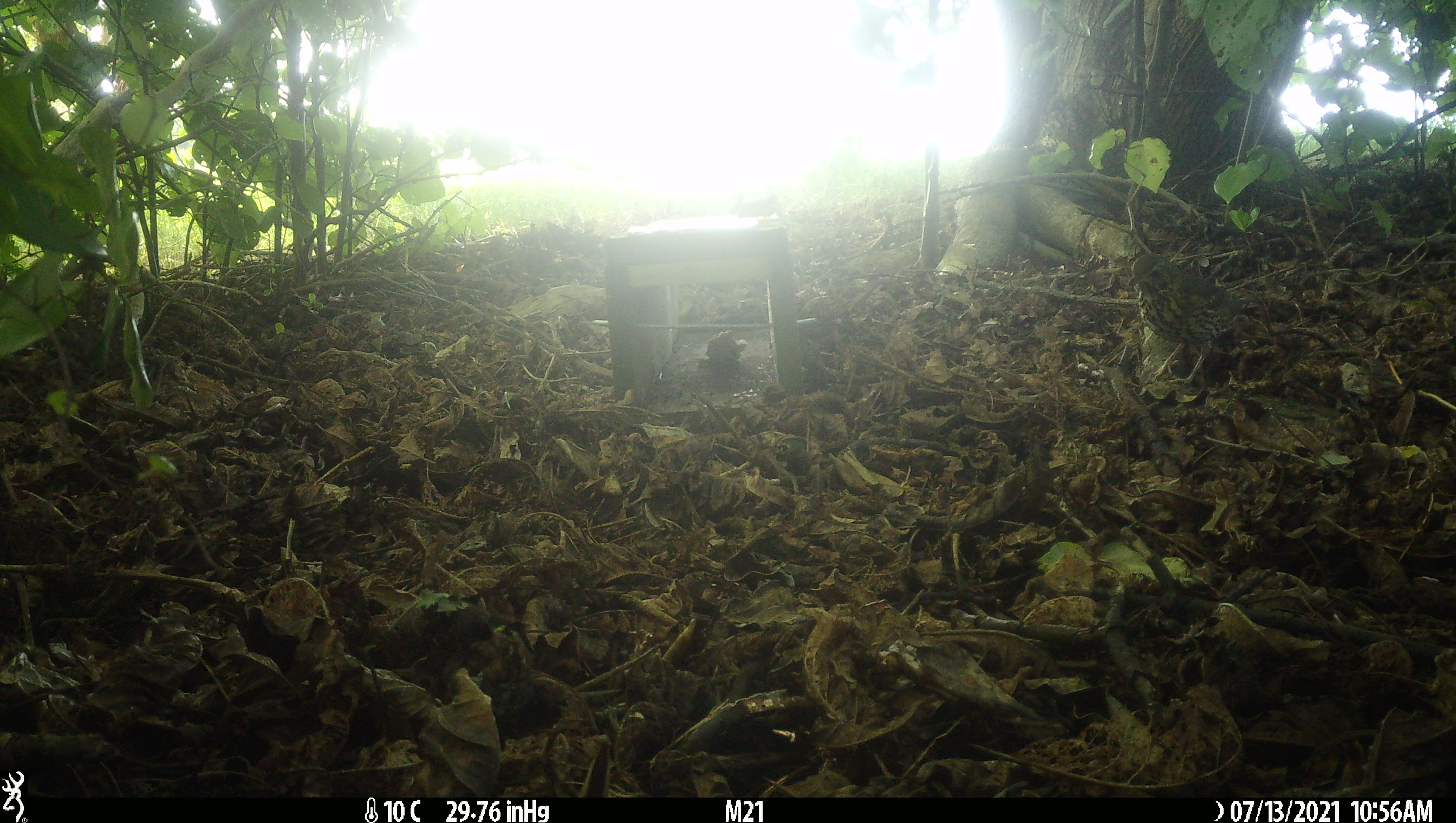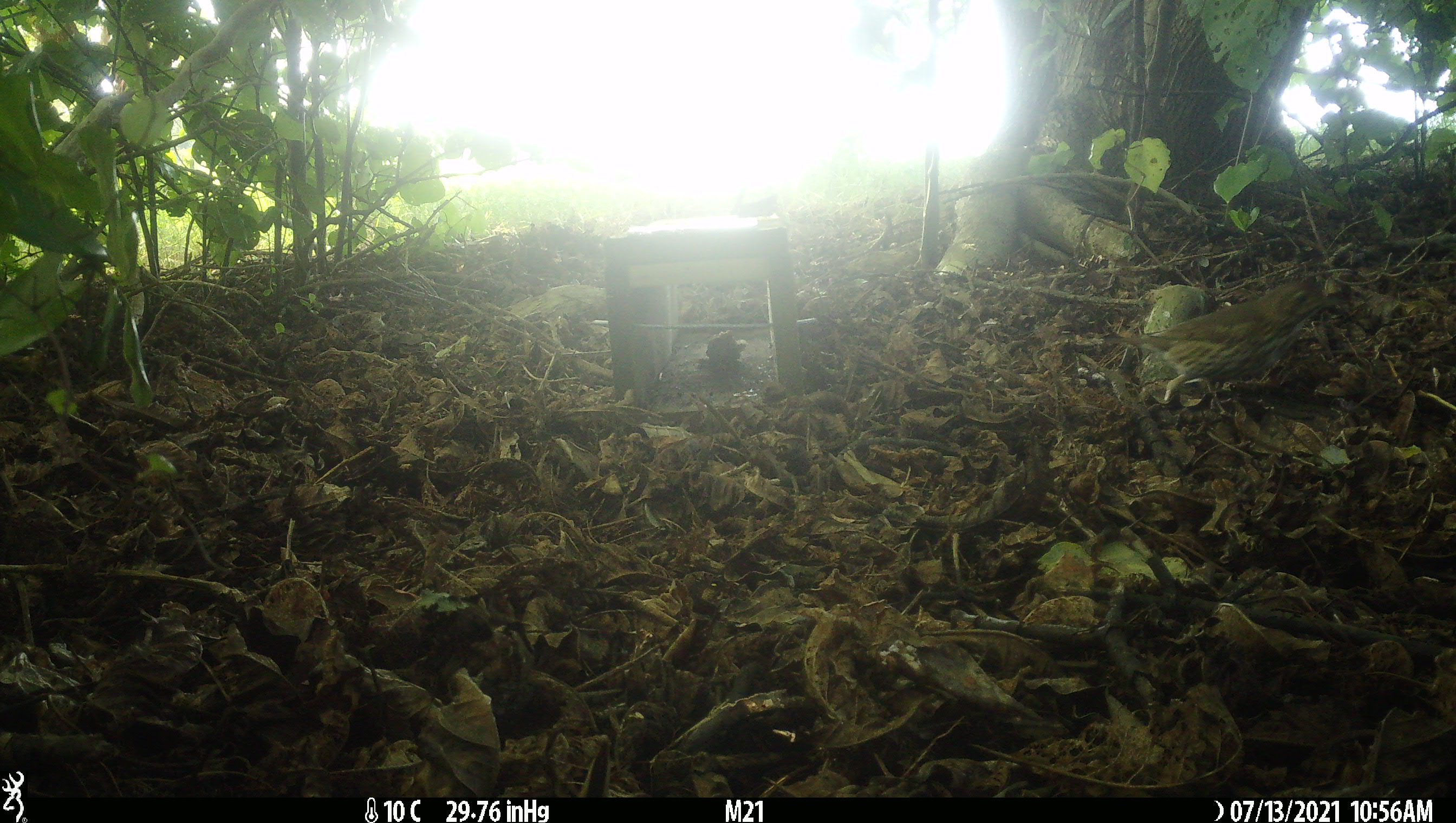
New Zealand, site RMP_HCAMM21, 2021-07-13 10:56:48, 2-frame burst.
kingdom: Animalia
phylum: Chordata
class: Aves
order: Passeriformes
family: Turdidae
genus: Turdus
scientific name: Turdus philomelos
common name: song thrush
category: thrush